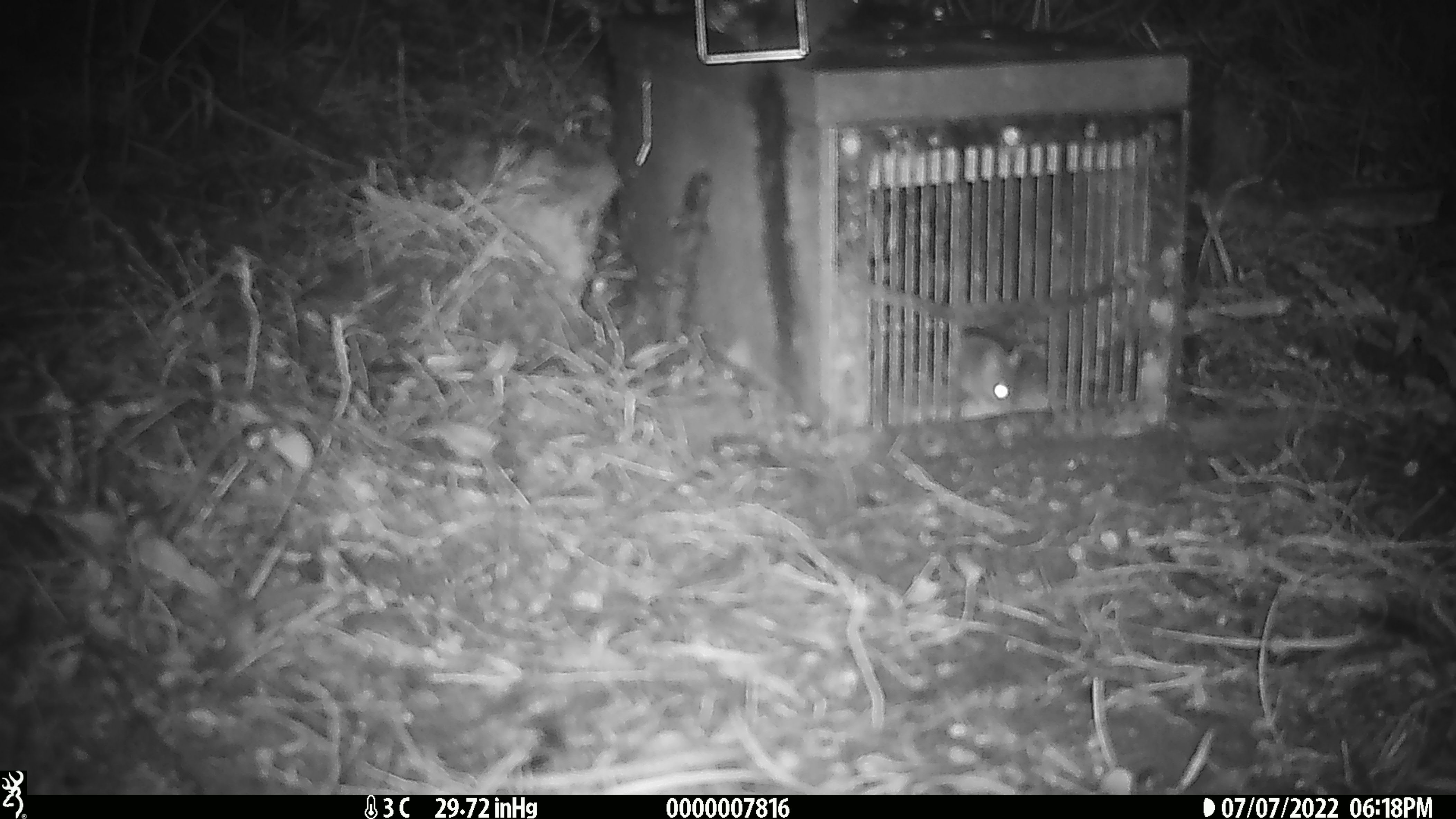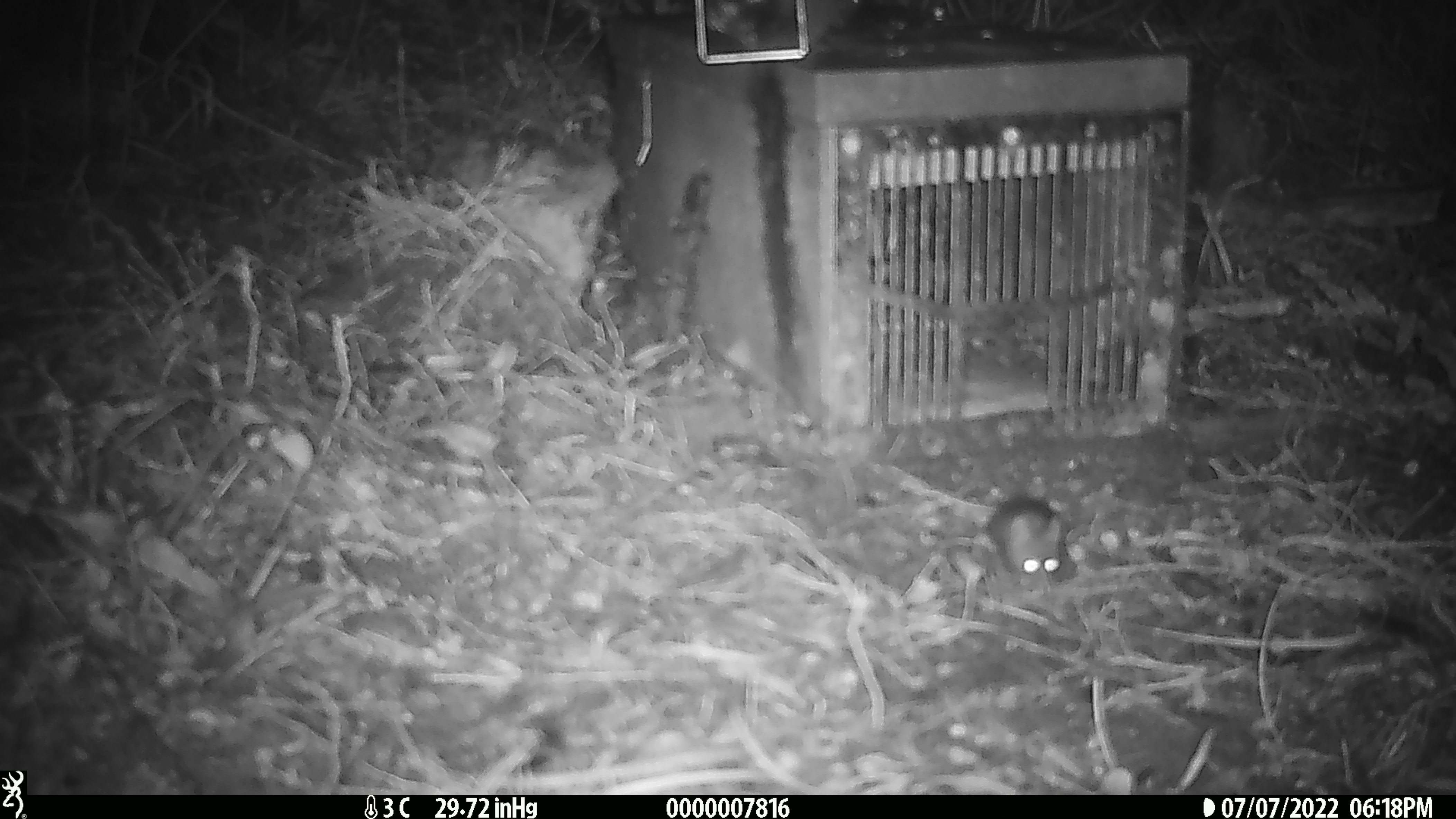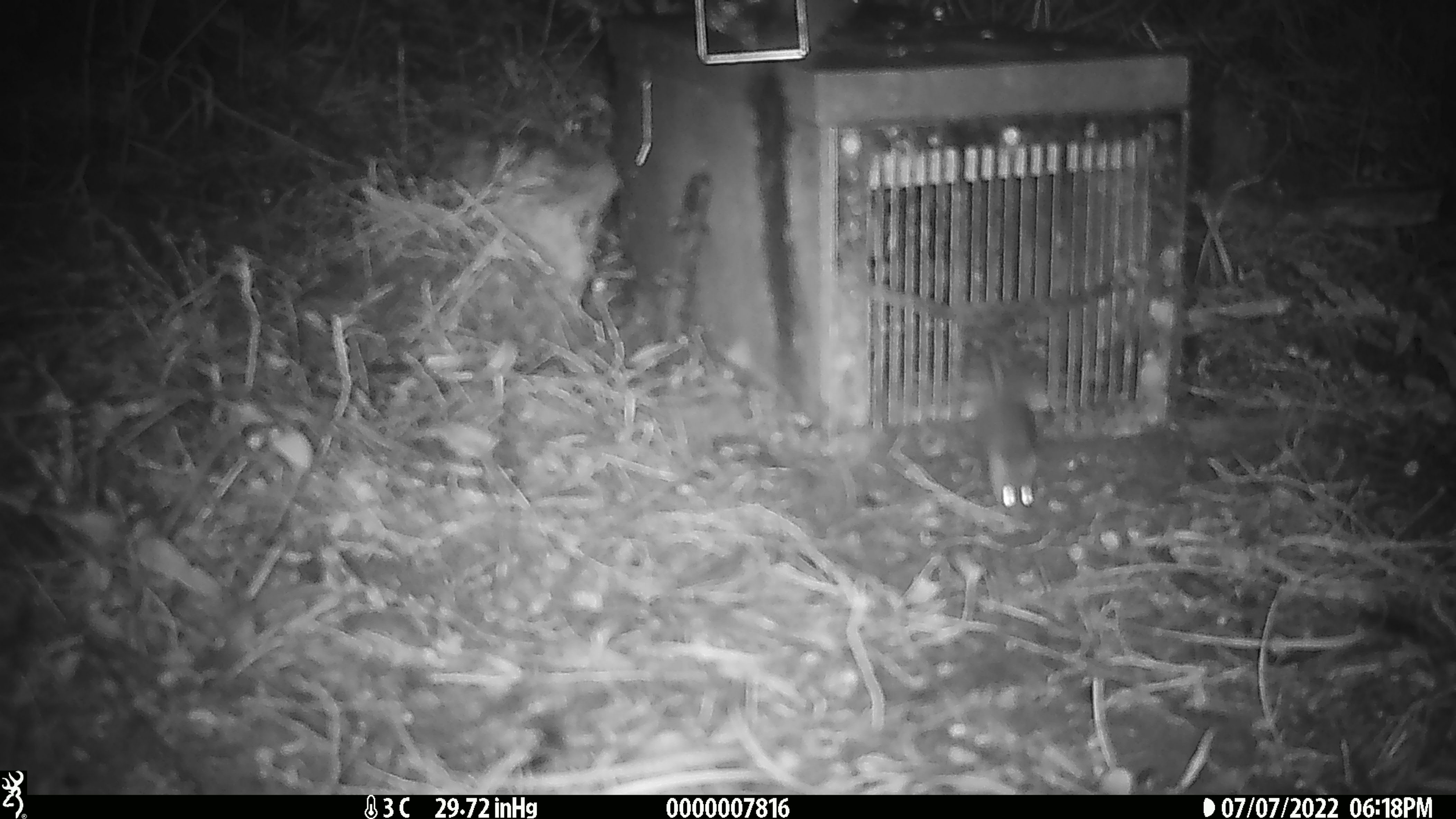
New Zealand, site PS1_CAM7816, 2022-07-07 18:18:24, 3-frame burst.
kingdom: Animalia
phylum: Chordata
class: Mammalia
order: Rodentia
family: Muridae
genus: Mus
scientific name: Mus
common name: mouse